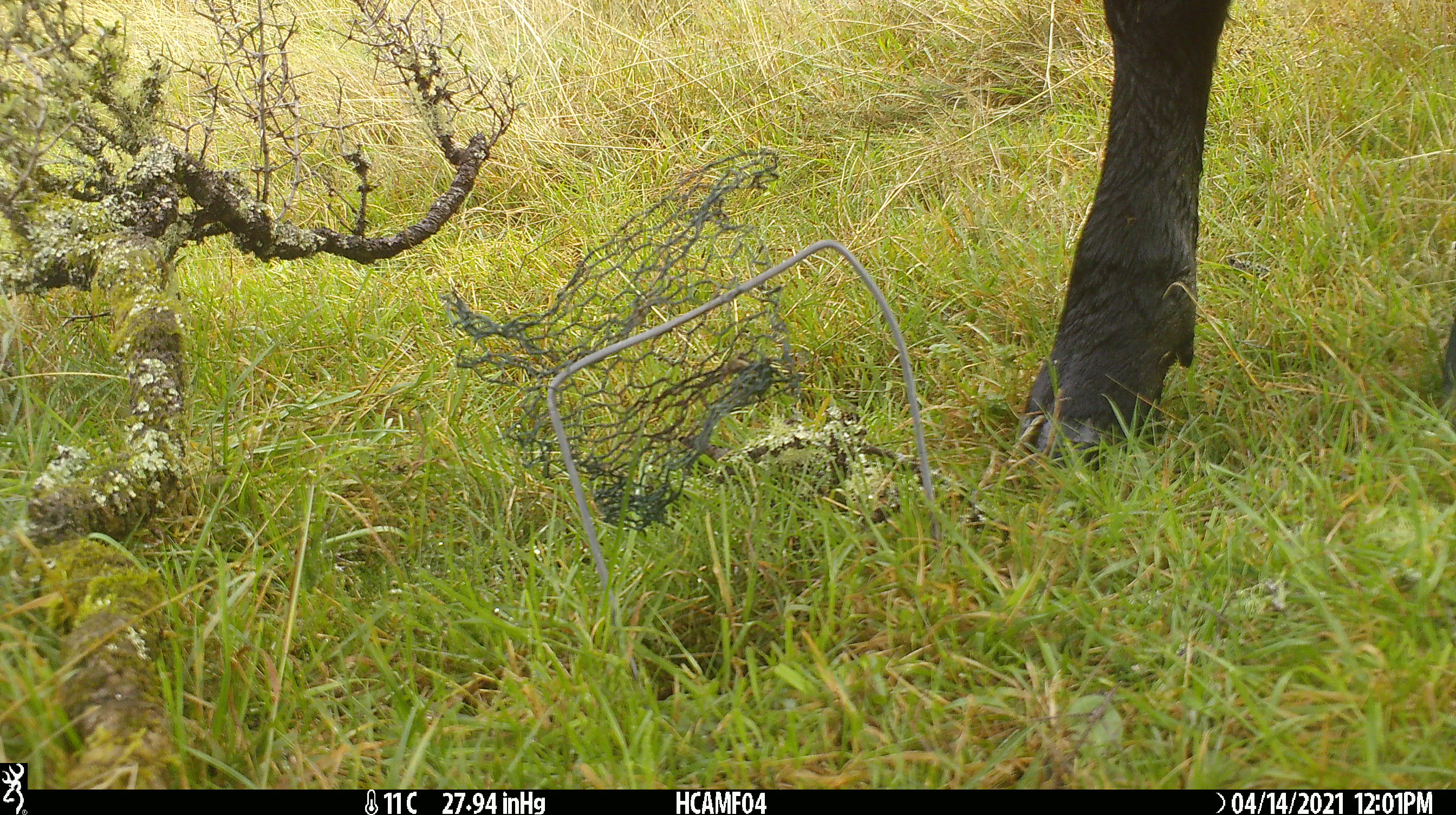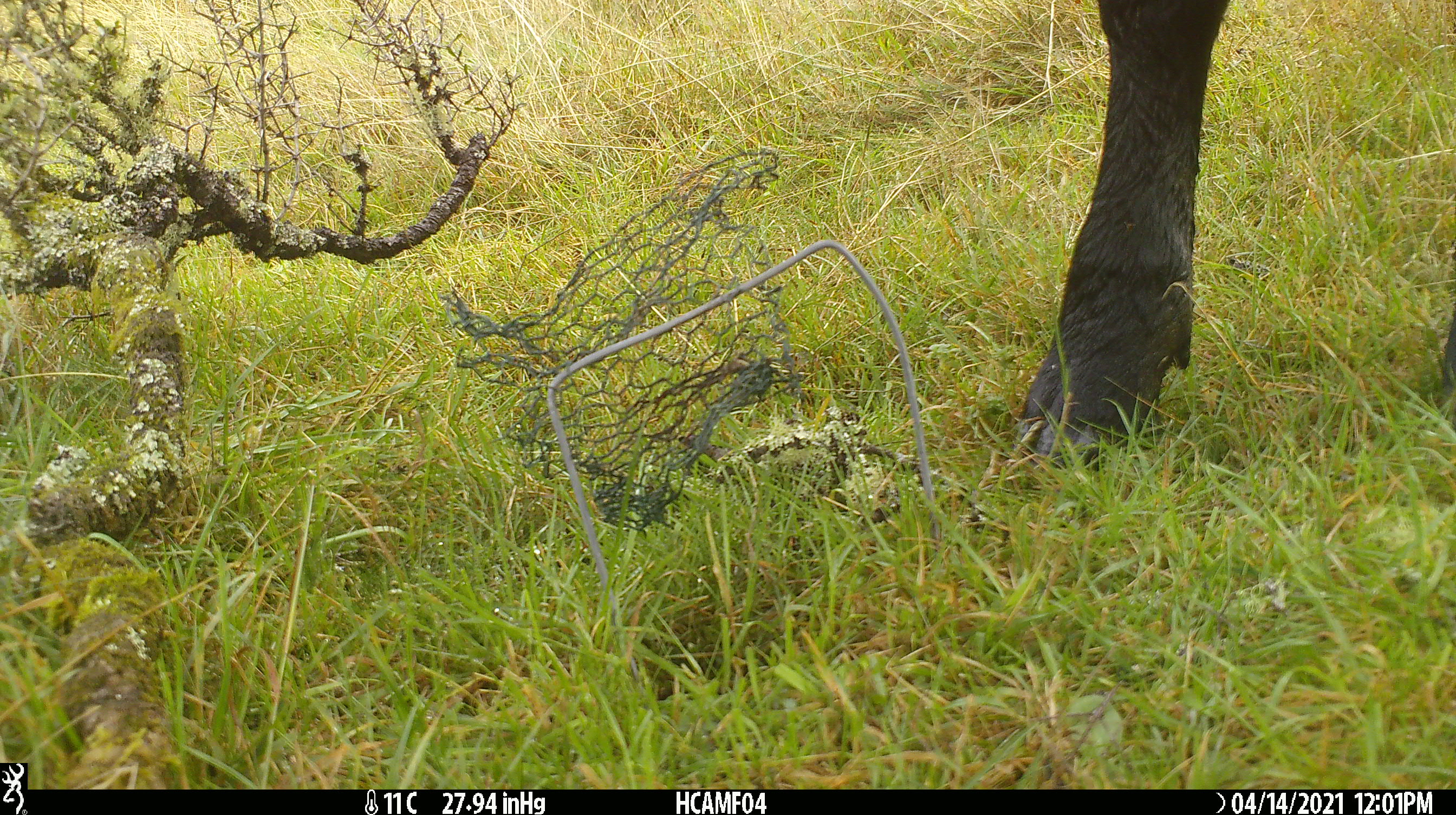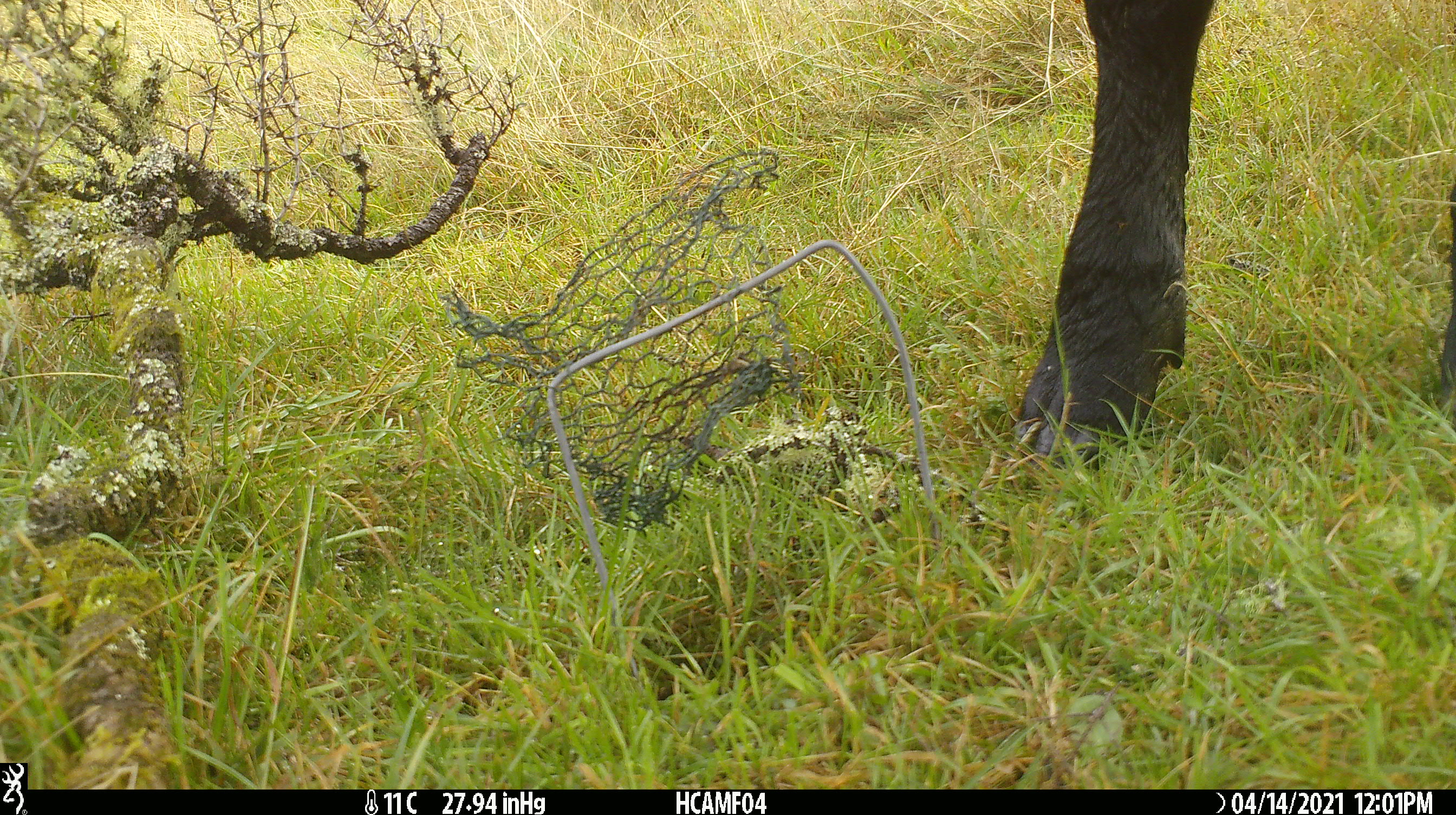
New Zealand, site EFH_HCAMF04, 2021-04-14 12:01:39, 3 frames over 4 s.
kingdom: Animalia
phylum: Chordata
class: Mammalia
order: Artiodactyla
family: Bovidae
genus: Bos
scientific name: Bos taurus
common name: domestic cow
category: cow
Cow (domestic cow) (Bos taurus).